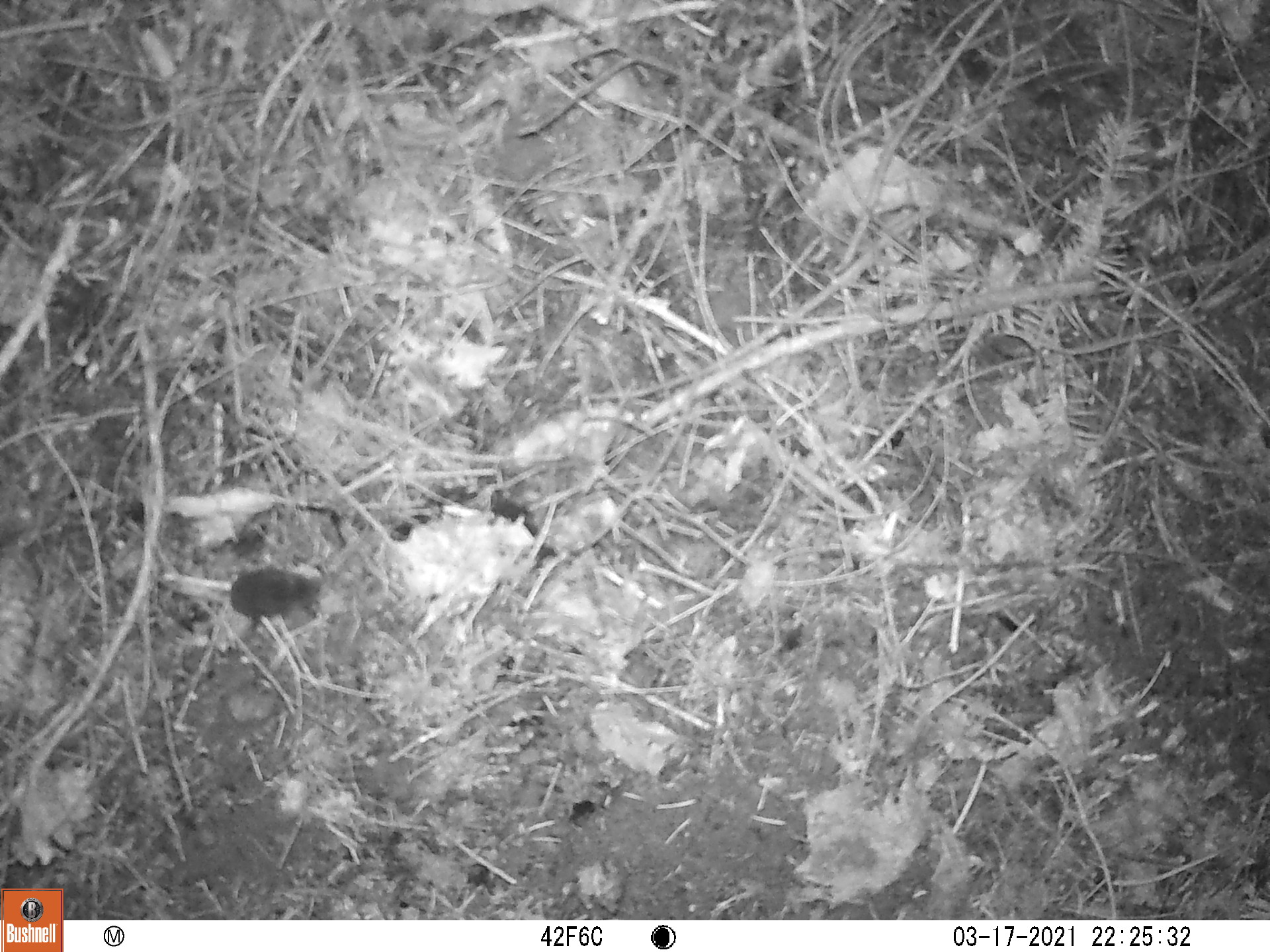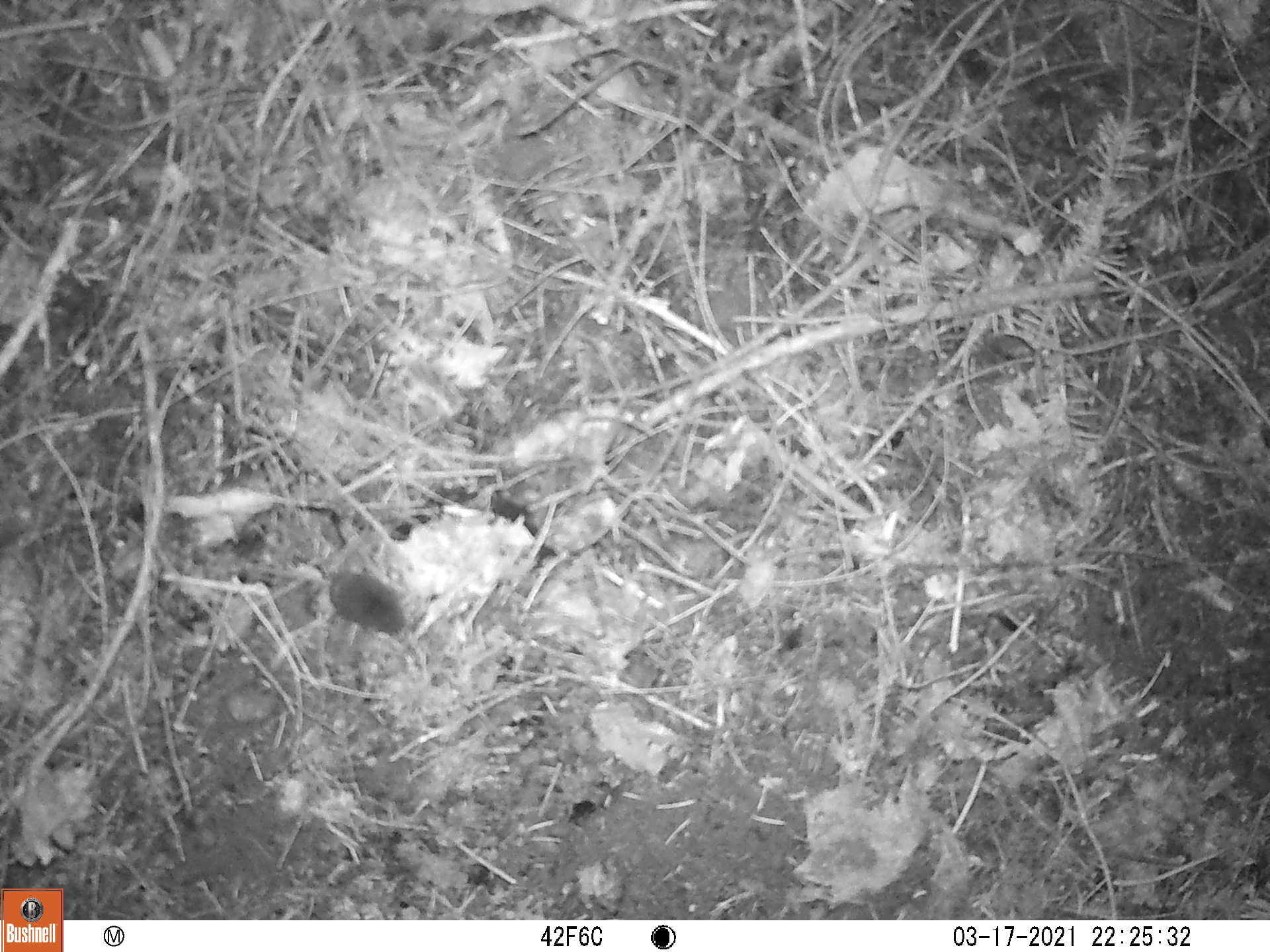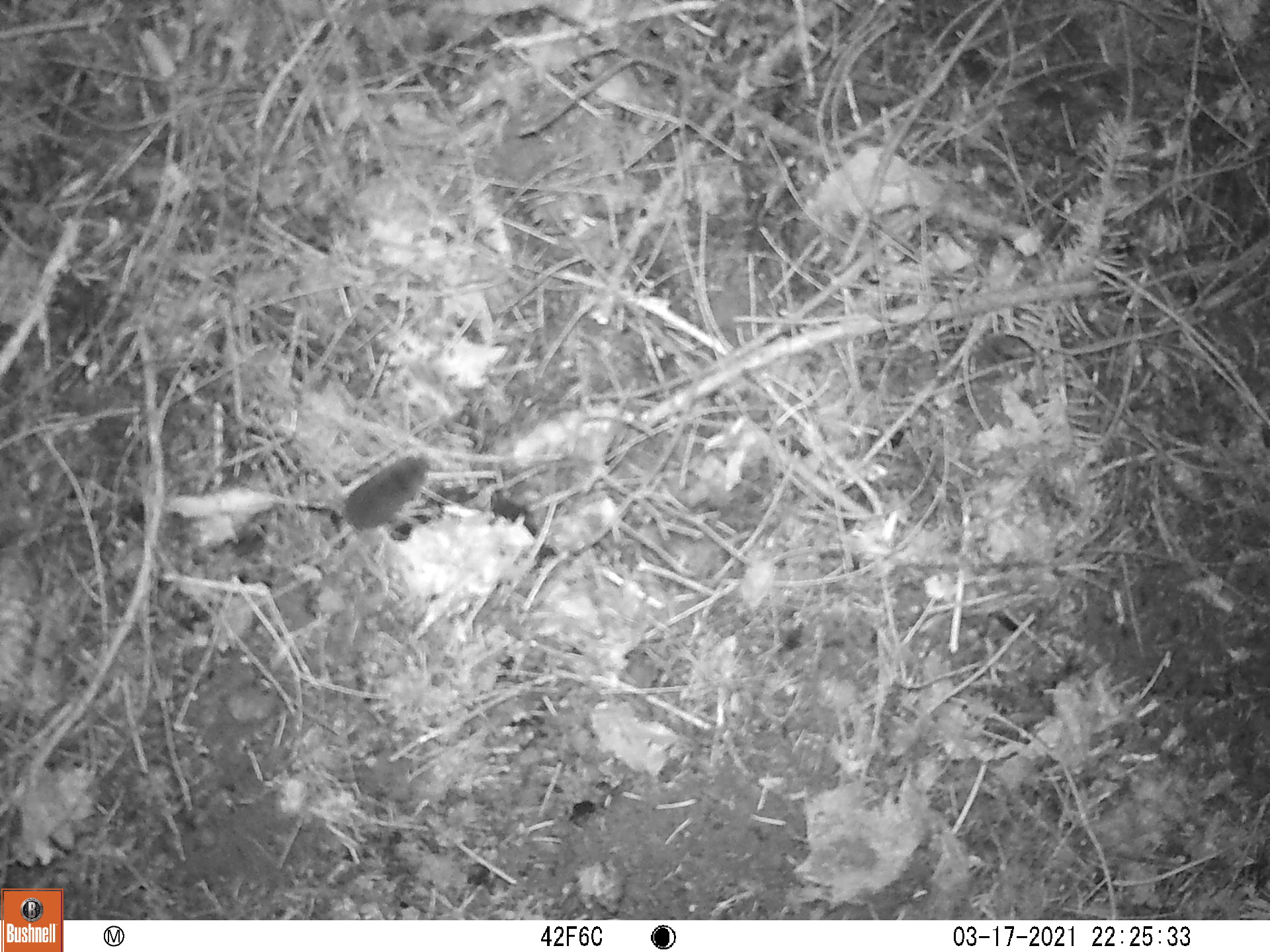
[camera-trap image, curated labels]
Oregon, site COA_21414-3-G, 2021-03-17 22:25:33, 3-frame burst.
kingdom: Animalia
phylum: Chordata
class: Mammalia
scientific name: Mammalia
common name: small mammal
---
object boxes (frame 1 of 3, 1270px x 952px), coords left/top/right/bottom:
small mammal: 132/509/387/661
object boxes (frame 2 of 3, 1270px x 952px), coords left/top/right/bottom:
small mammal: 205/520/464/666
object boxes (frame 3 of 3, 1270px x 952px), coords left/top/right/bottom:
small mammal: 211/426/490/598